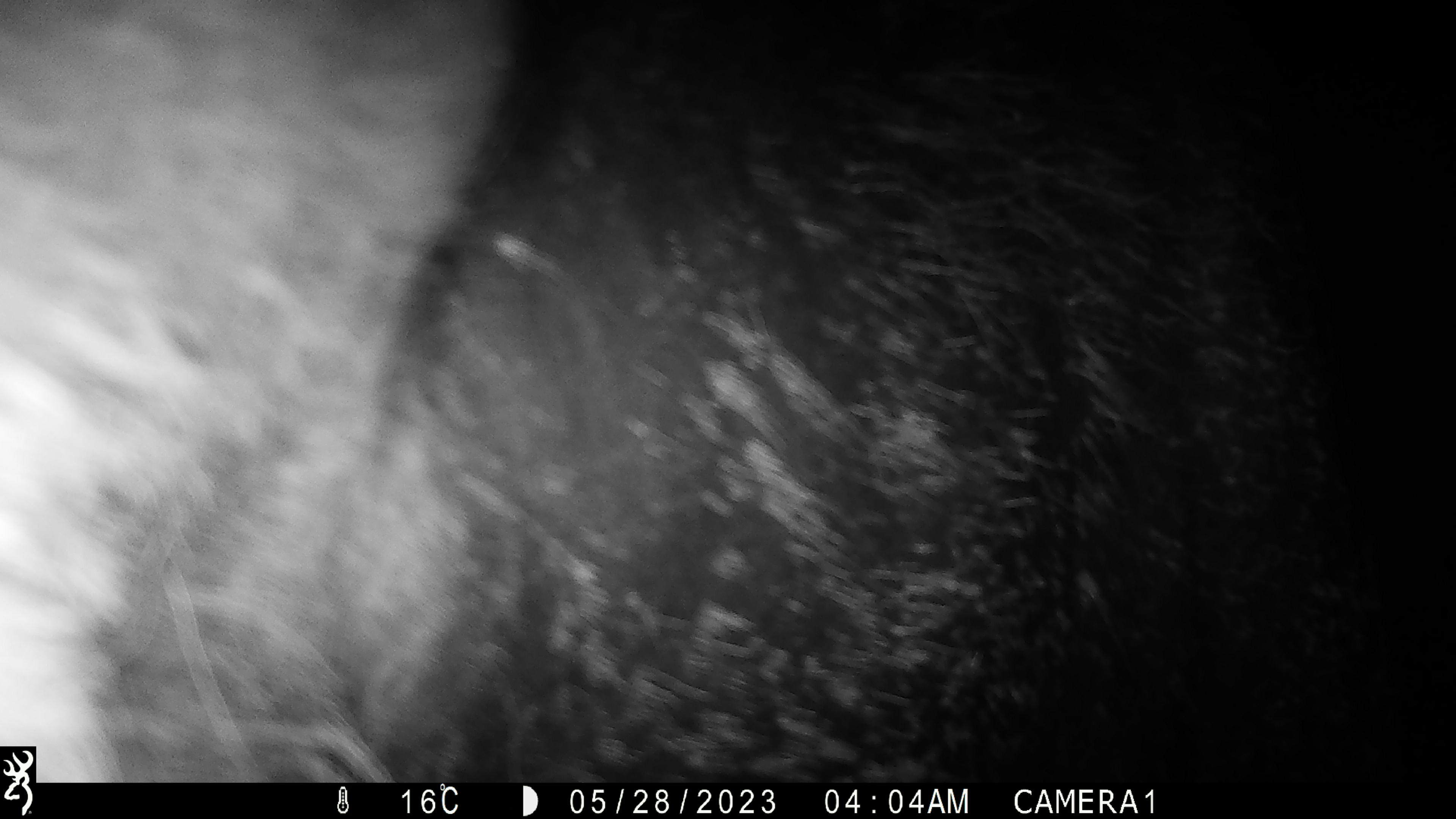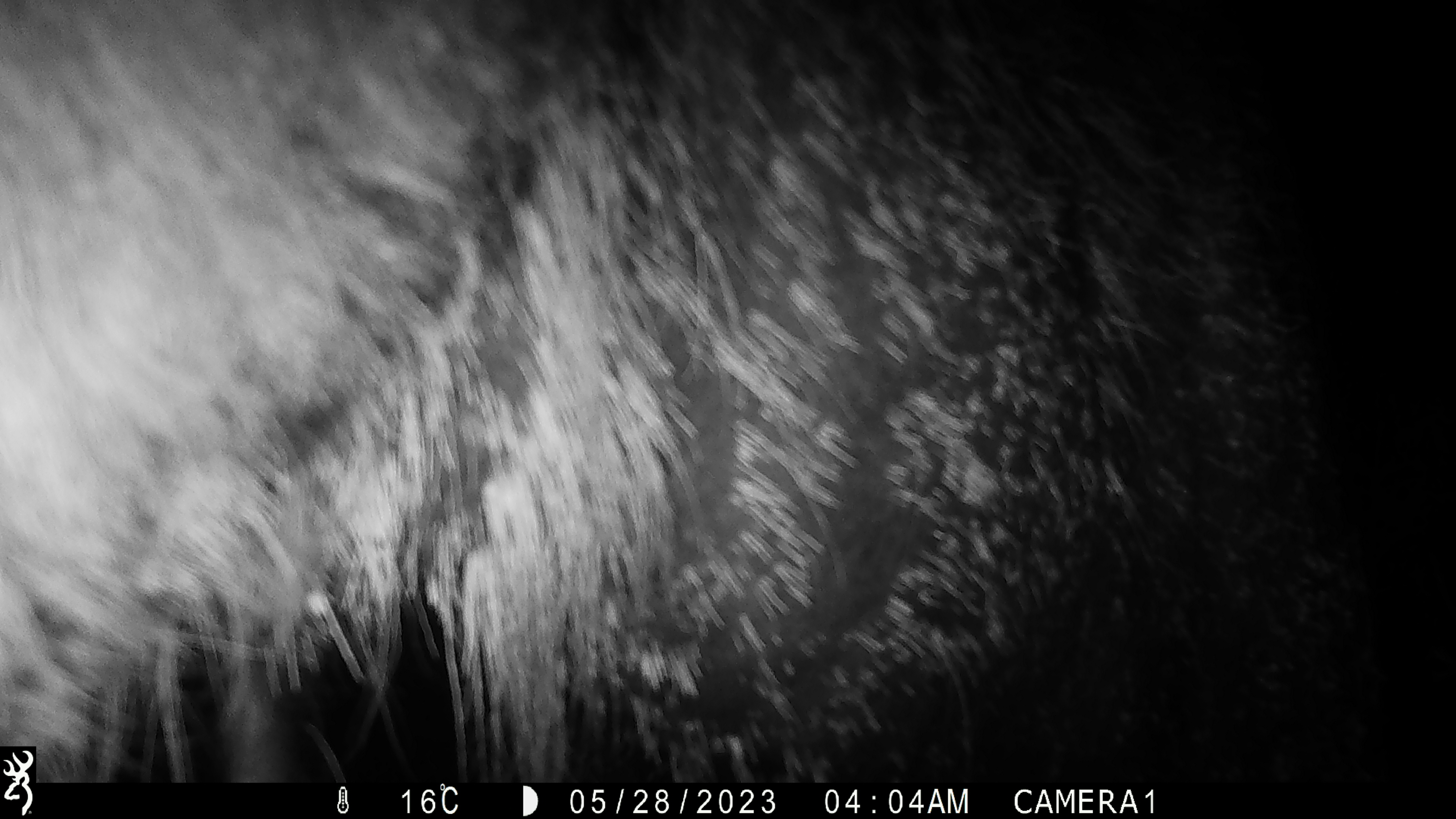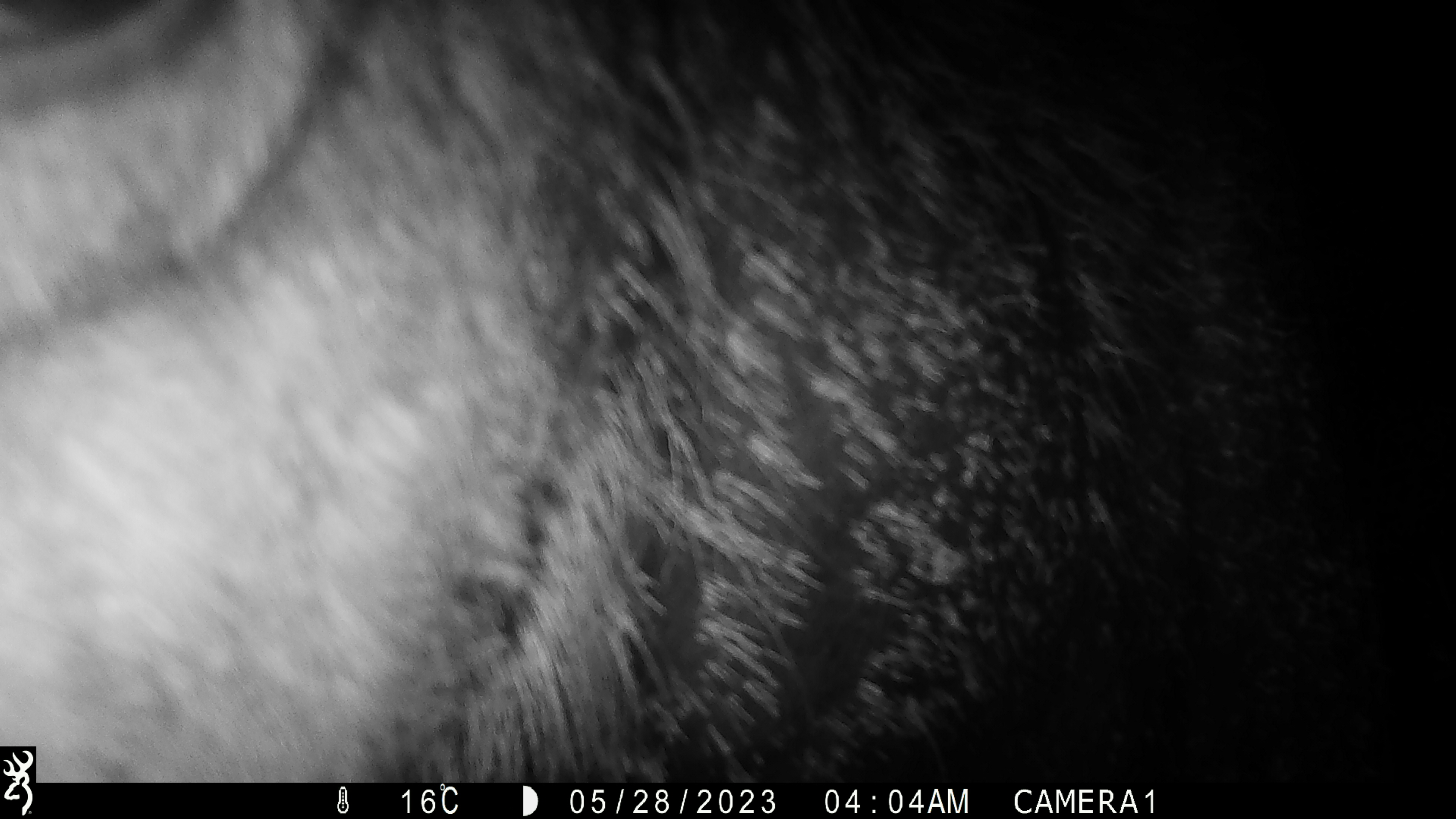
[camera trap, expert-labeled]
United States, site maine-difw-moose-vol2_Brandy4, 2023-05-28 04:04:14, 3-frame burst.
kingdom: Animalia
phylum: Chordata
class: Mammalia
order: Artiodactyla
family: Cervidae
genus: Alces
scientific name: Alces alces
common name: moose